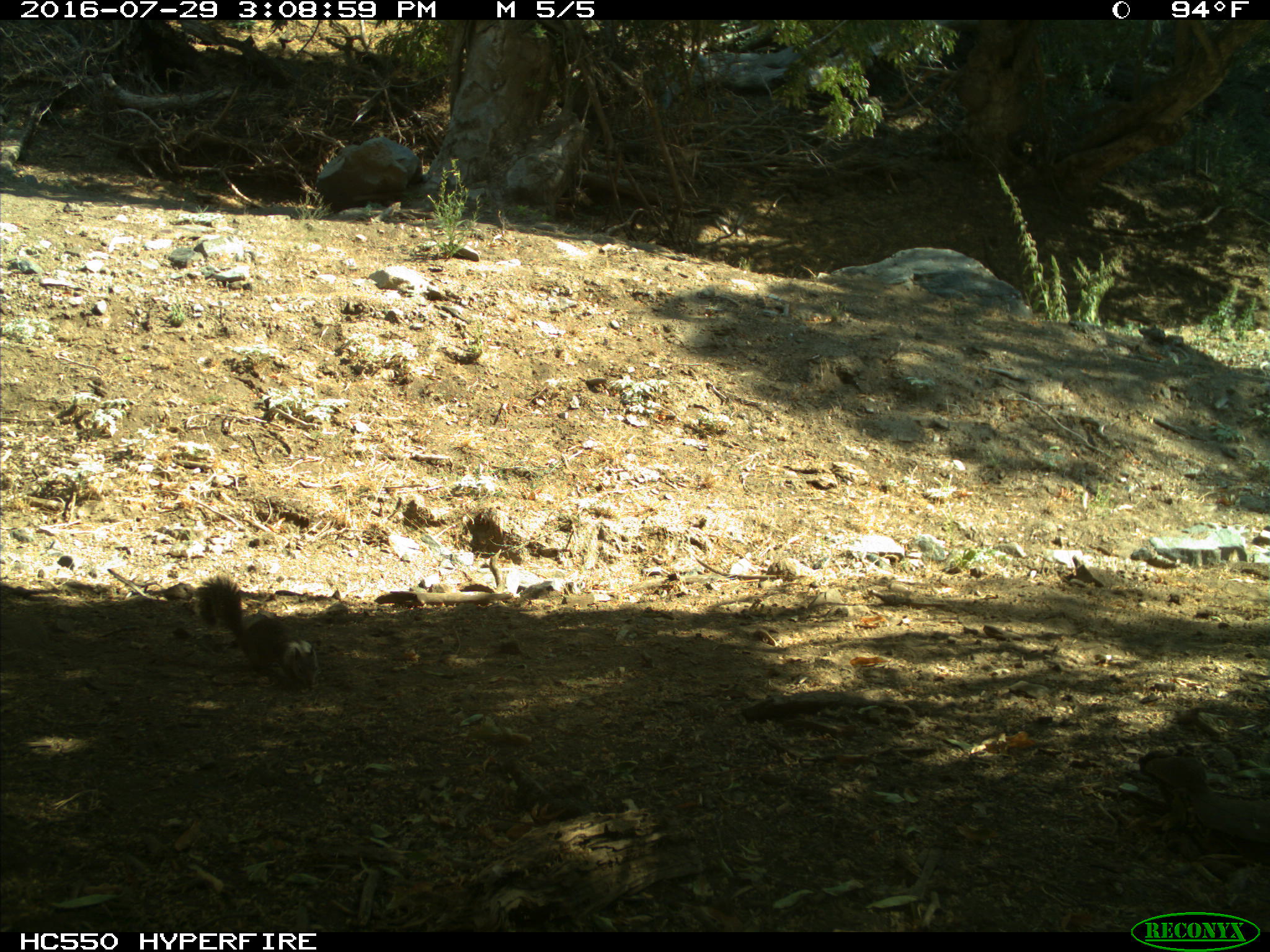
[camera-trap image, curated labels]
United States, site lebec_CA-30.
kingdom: Animalia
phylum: Chordata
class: Mammalia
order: Rodentia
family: Sciuridae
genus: Otospermophilus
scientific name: Otospermophilus beecheyi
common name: california ground squirrel